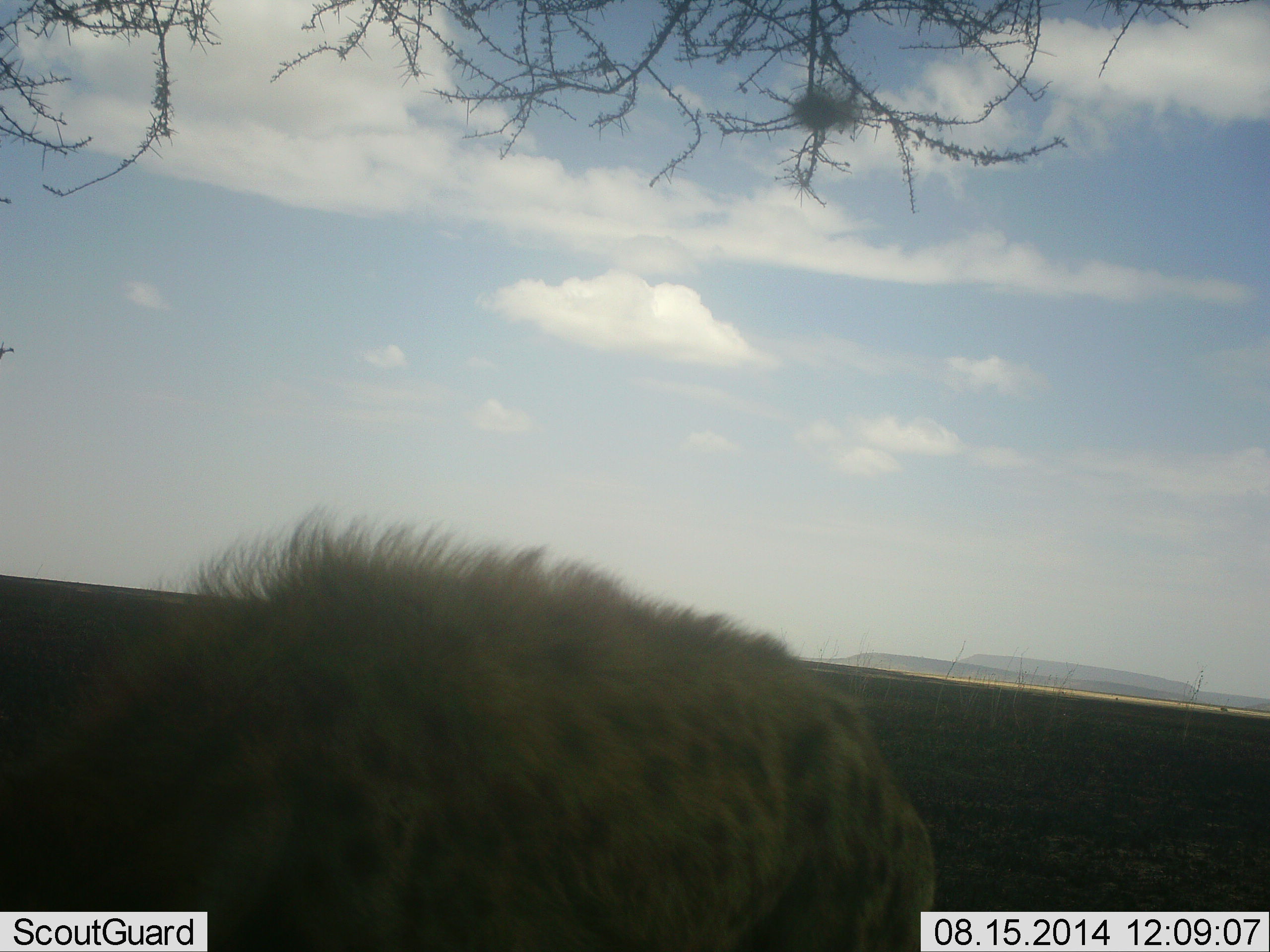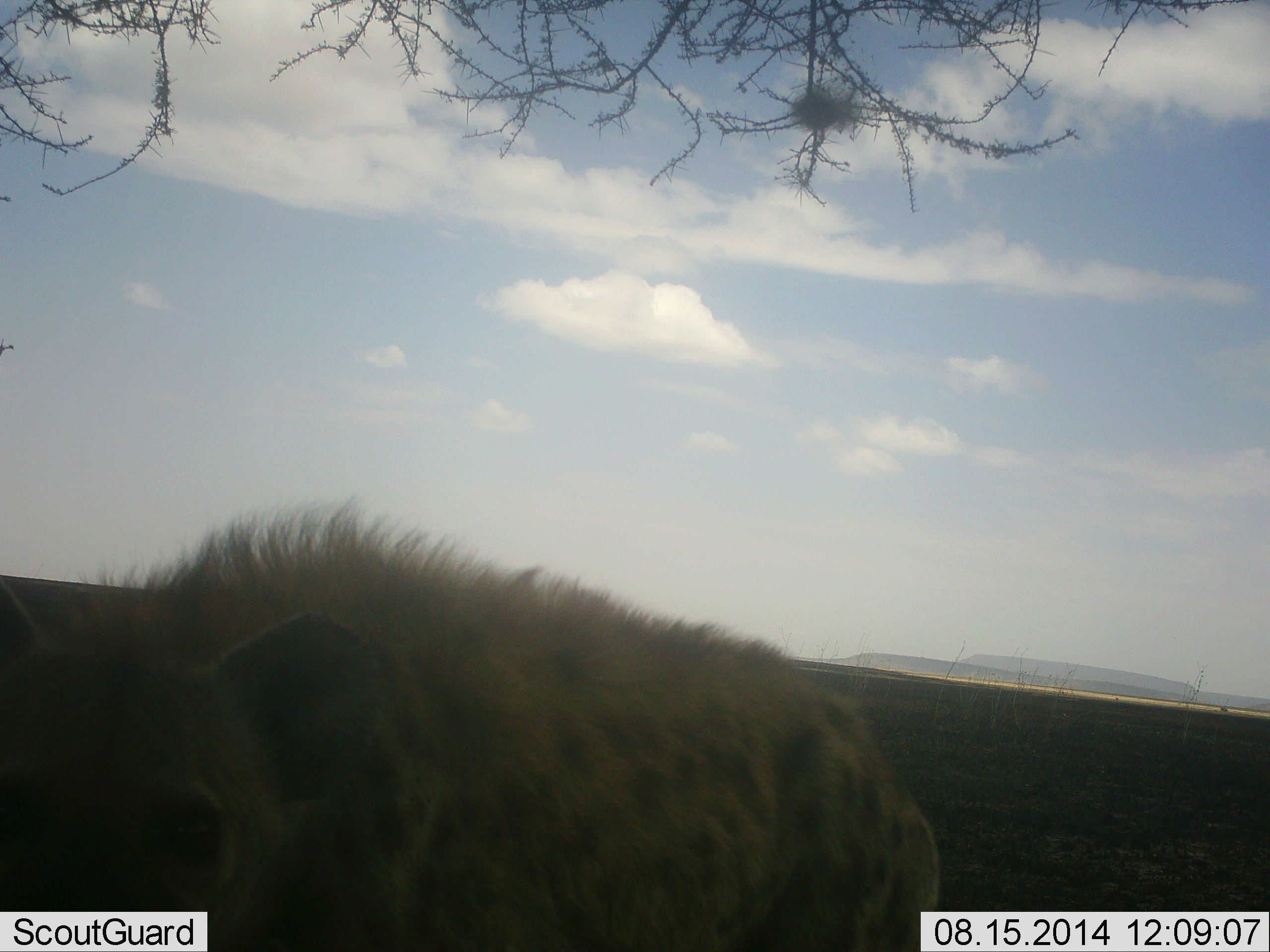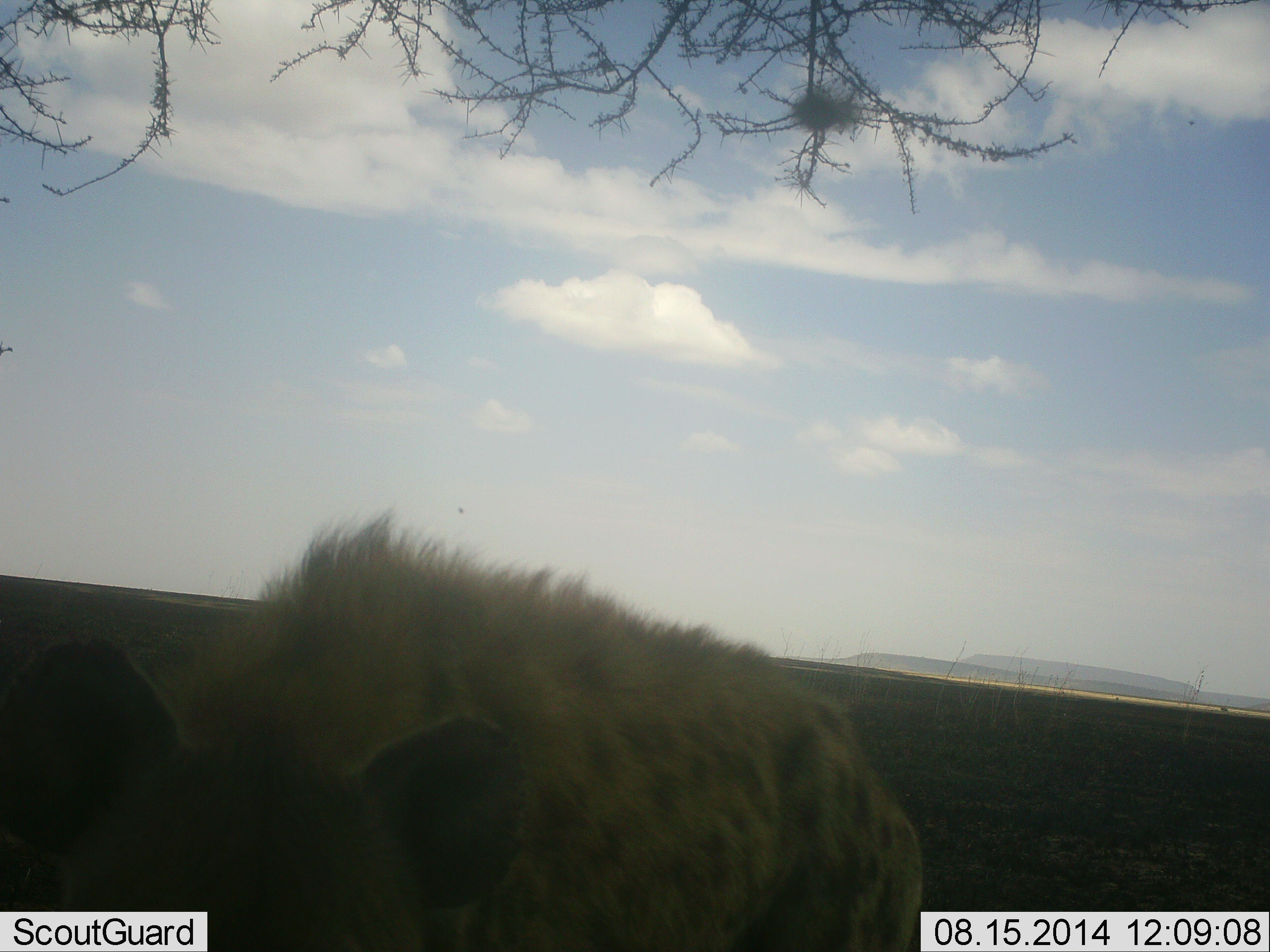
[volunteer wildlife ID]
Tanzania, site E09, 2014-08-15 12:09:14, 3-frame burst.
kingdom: Animalia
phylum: Chordata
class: Mammalia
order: Carnivora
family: Hyaenidae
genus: Crocuta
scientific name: Crocuta crocuta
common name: spotted hyena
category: hyenaspotted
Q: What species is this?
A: Hyenaspotted (spotted hyena) (Crocuta crocuta).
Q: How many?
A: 1.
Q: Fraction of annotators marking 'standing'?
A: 80%.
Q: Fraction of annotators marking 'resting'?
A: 0%.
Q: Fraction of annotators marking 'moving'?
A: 10%.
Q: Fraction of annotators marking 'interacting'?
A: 0%.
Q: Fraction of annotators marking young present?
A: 0%.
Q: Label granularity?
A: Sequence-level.